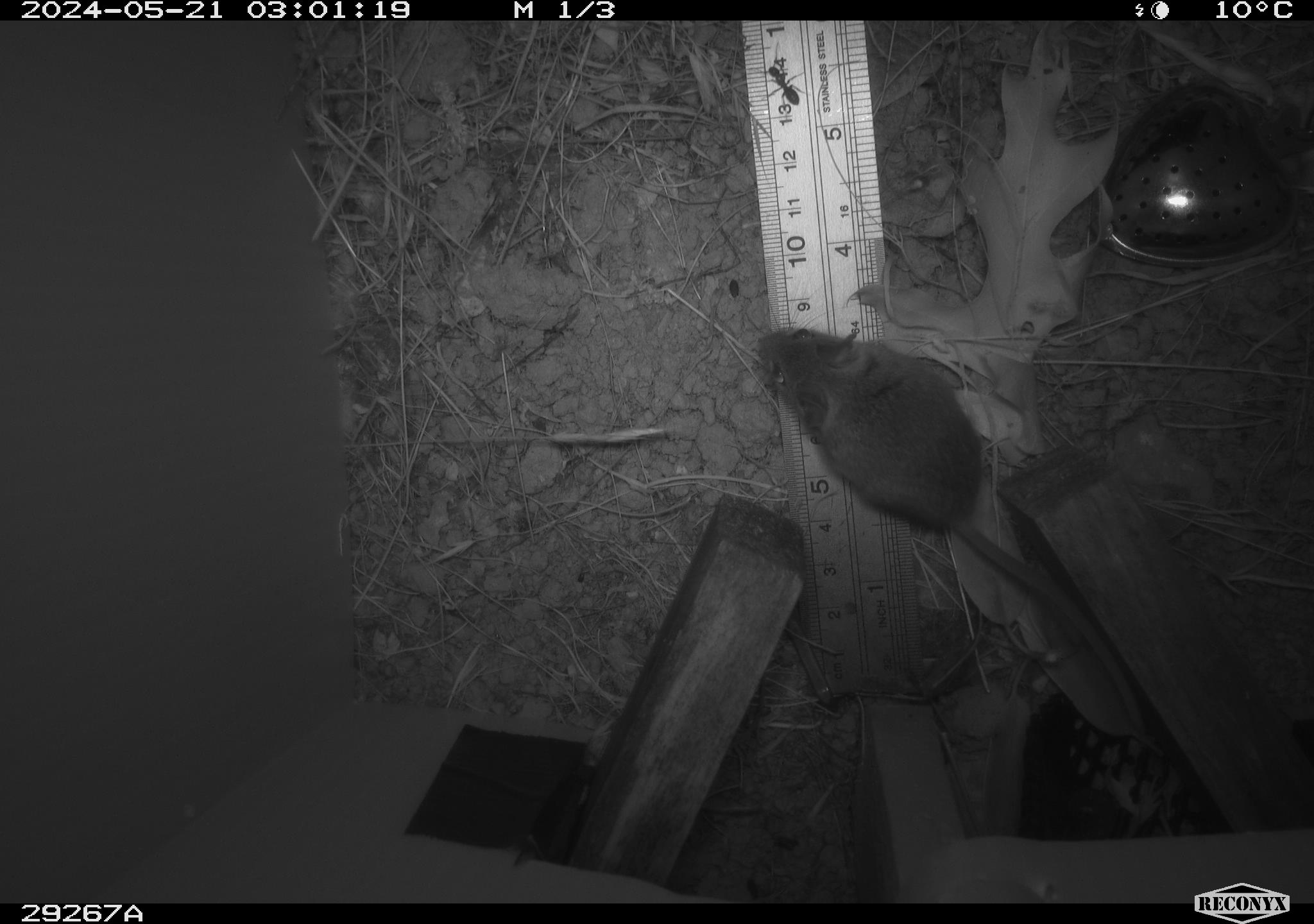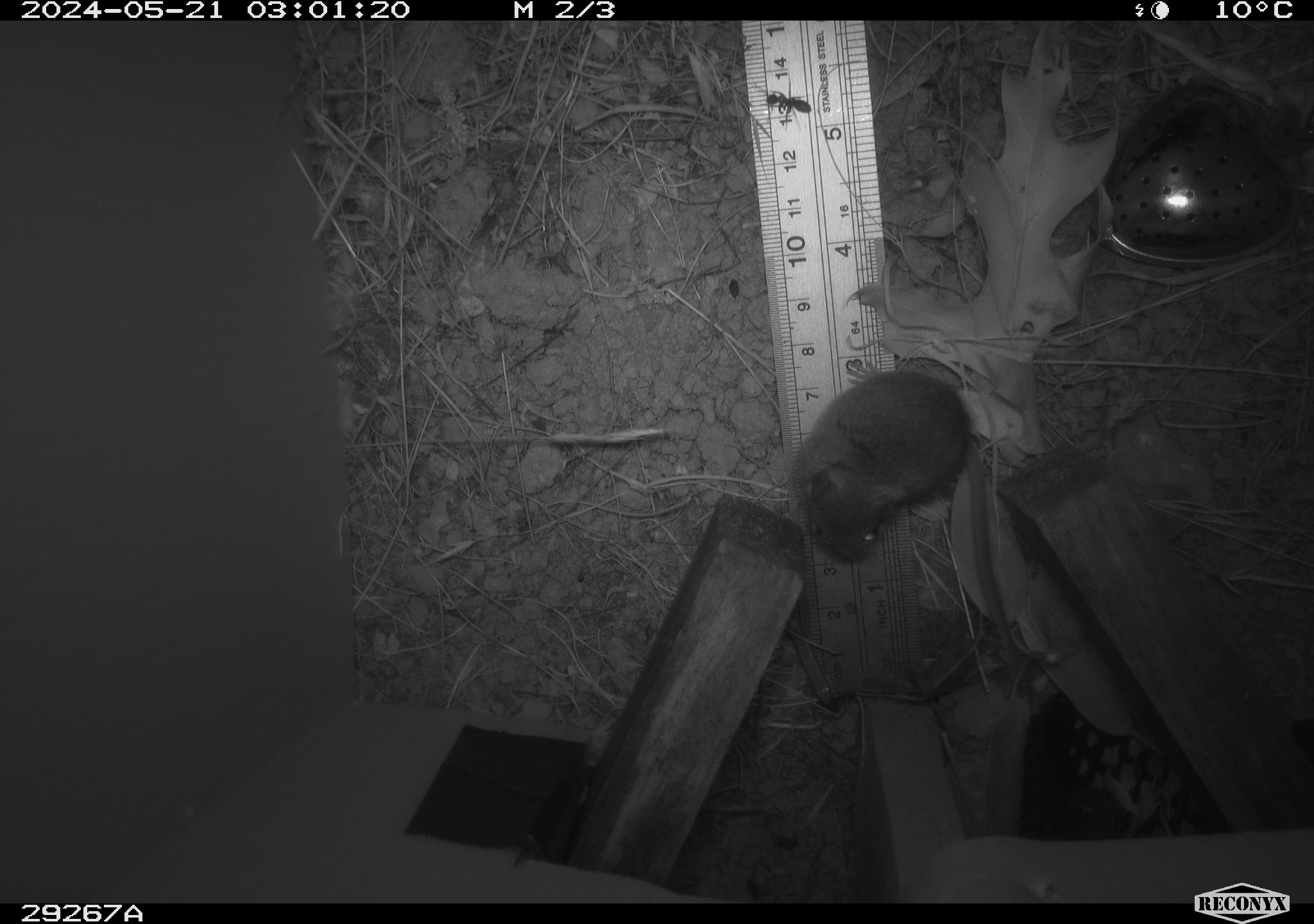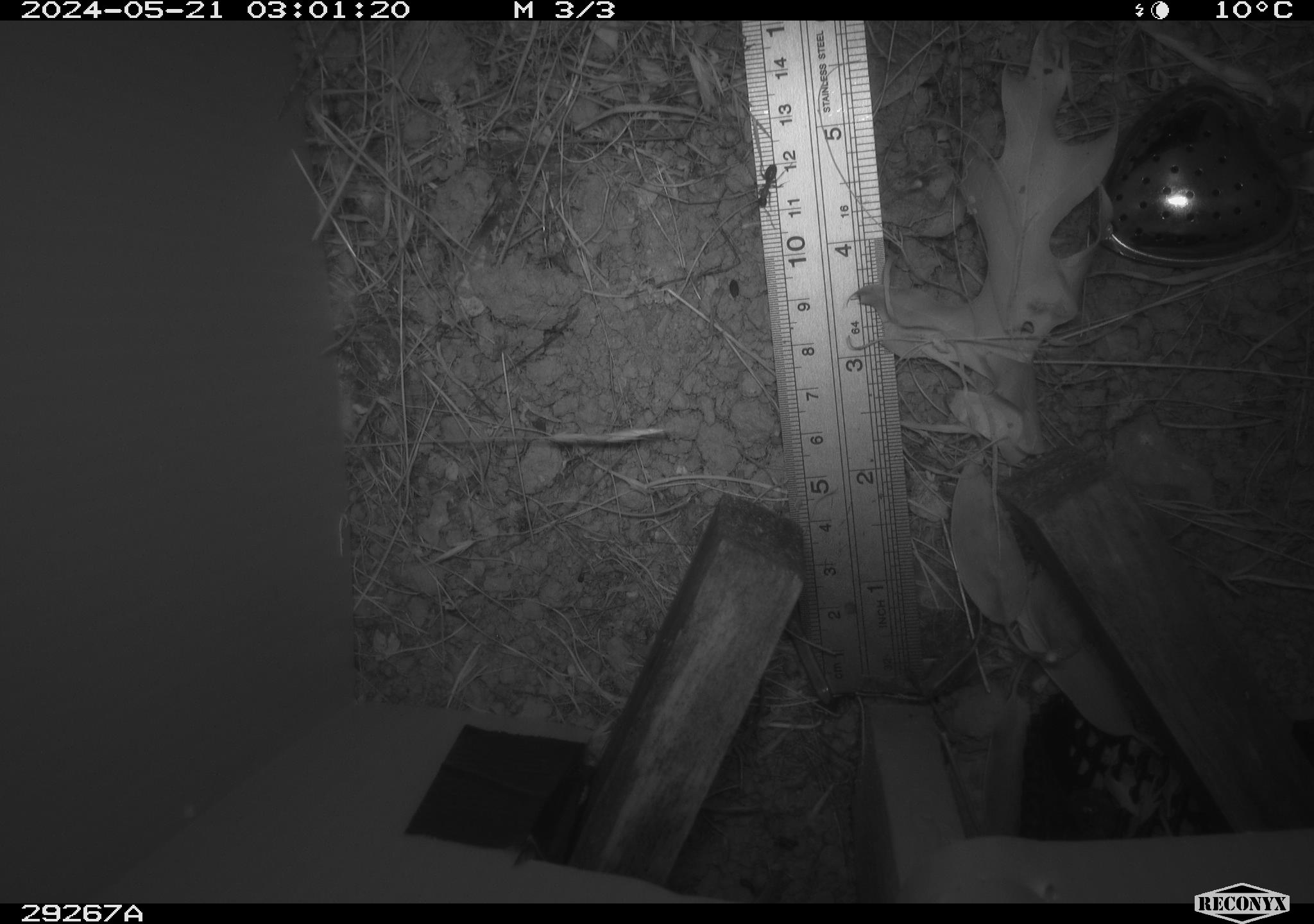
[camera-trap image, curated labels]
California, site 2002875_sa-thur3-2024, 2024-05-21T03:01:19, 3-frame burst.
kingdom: Animalia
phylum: Arthropoda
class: Insecta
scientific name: Insecta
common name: insect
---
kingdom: Animalia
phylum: Chordata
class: Mammalia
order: Rodentia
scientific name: Rodentia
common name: mouse species